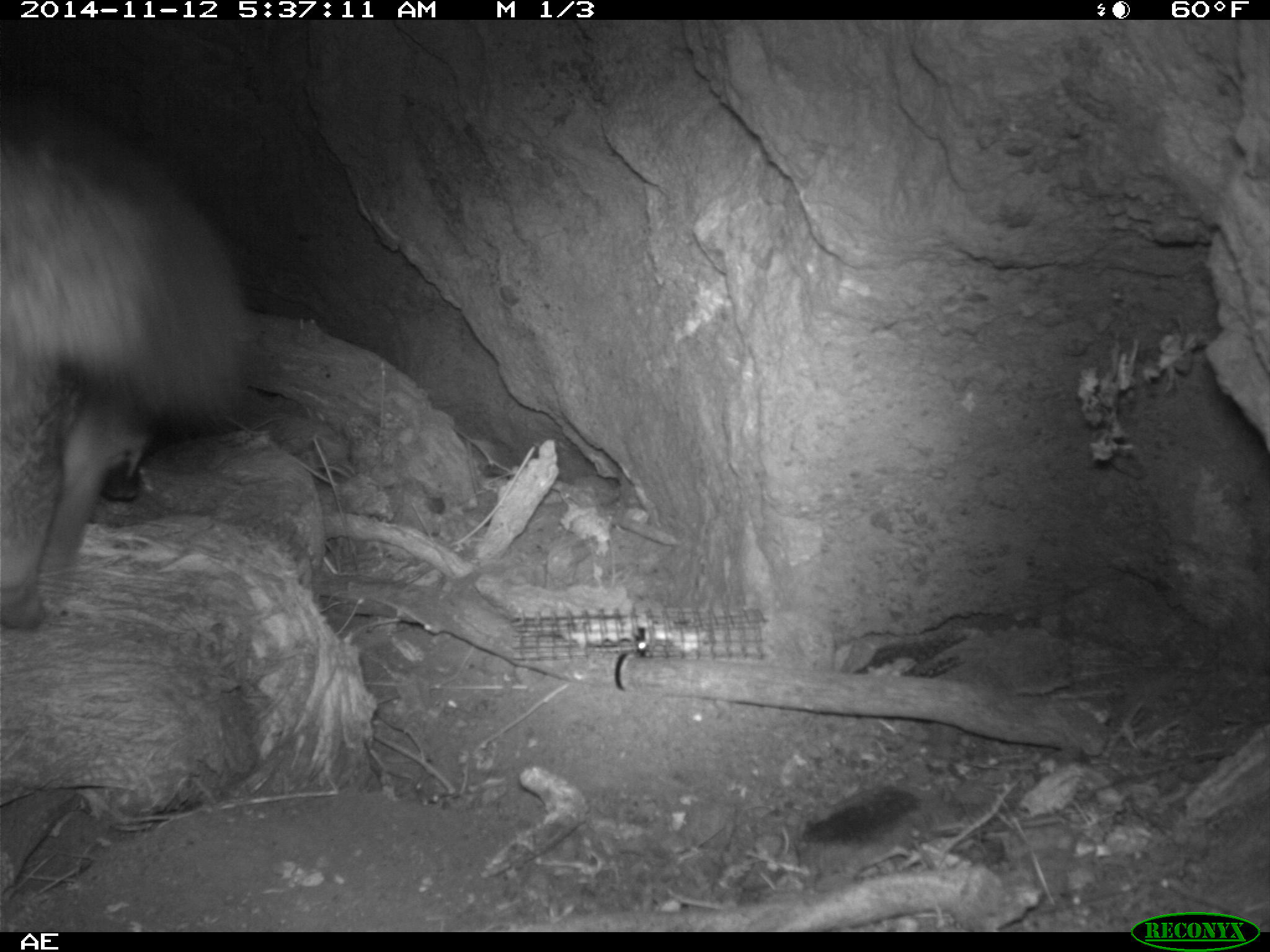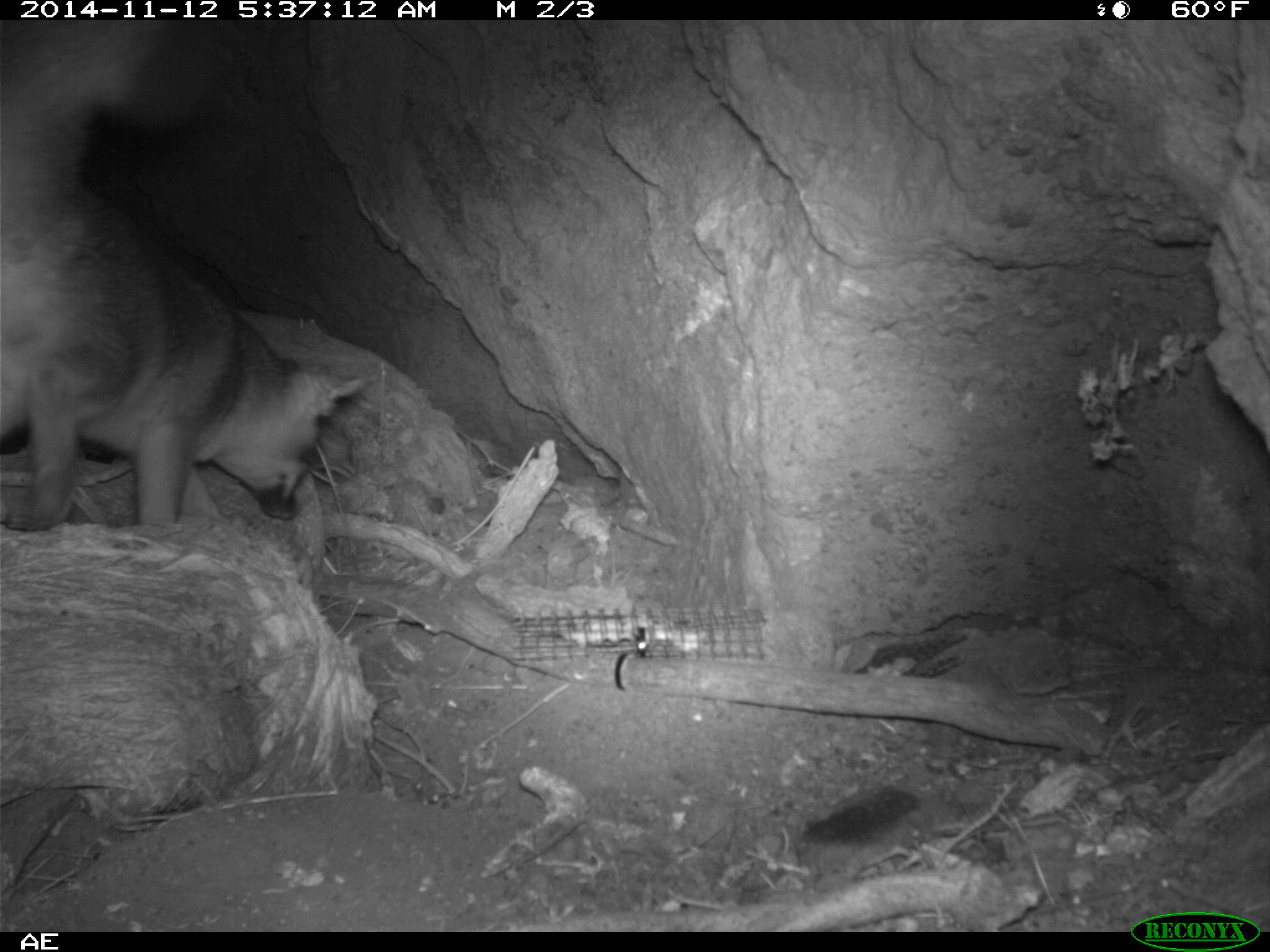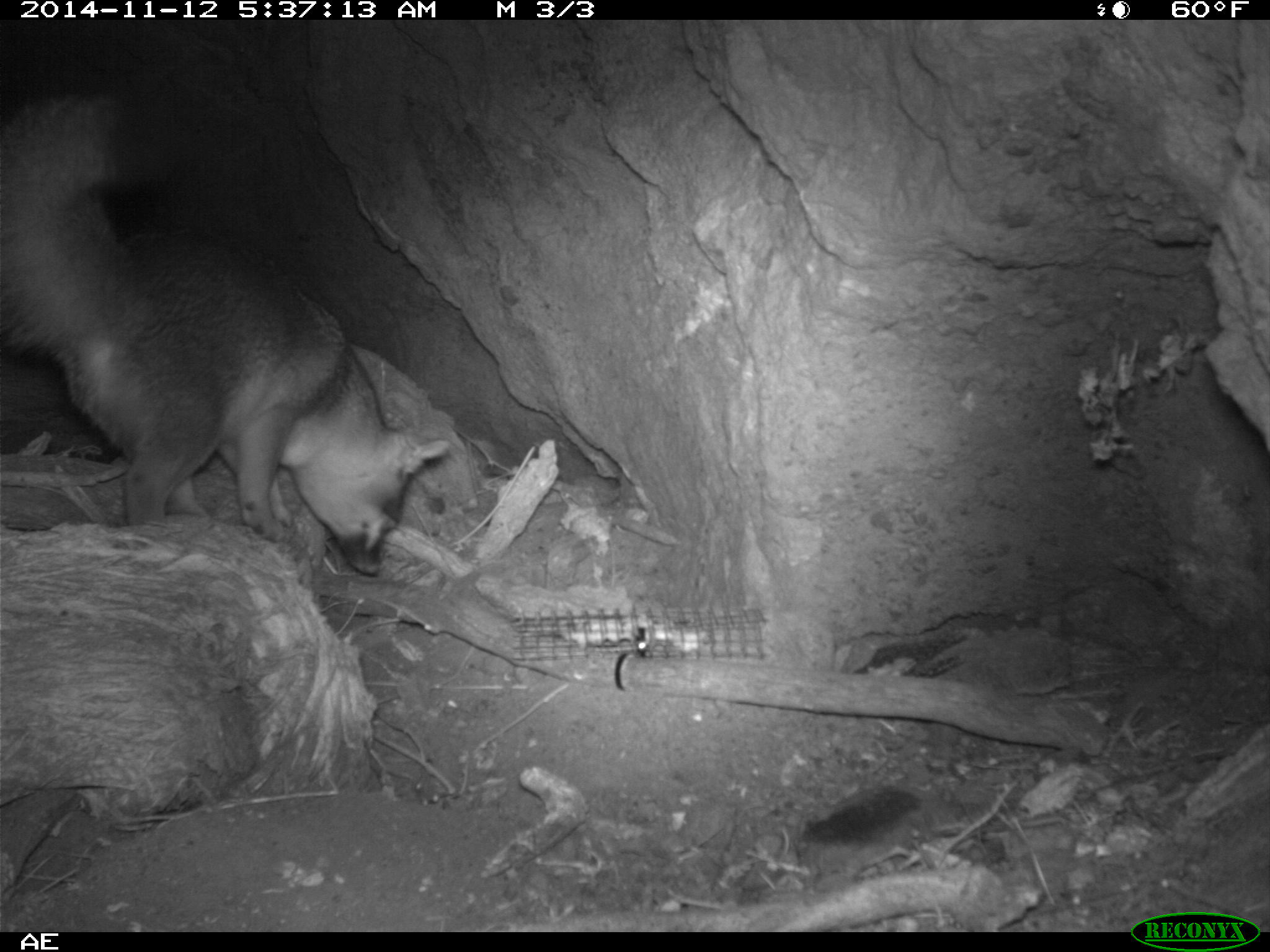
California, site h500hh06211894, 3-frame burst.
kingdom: Animalia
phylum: Chordata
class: Mammalia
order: Carnivora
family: Canidae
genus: Urocyon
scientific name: Urocyon littoralis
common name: island fox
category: fox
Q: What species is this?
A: Fox (island fox) (Urocyon littoralis).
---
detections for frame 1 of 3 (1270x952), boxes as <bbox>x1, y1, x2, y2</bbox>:
fox: <bbox>0, 90, 256, 628</bbox>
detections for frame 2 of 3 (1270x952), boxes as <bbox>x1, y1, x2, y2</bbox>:
fox: <bbox>0, 19, 363, 532</bbox>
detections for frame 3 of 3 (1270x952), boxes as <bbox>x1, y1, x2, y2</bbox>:
fox: <bbox>0, 92, 448, 577</bbox>